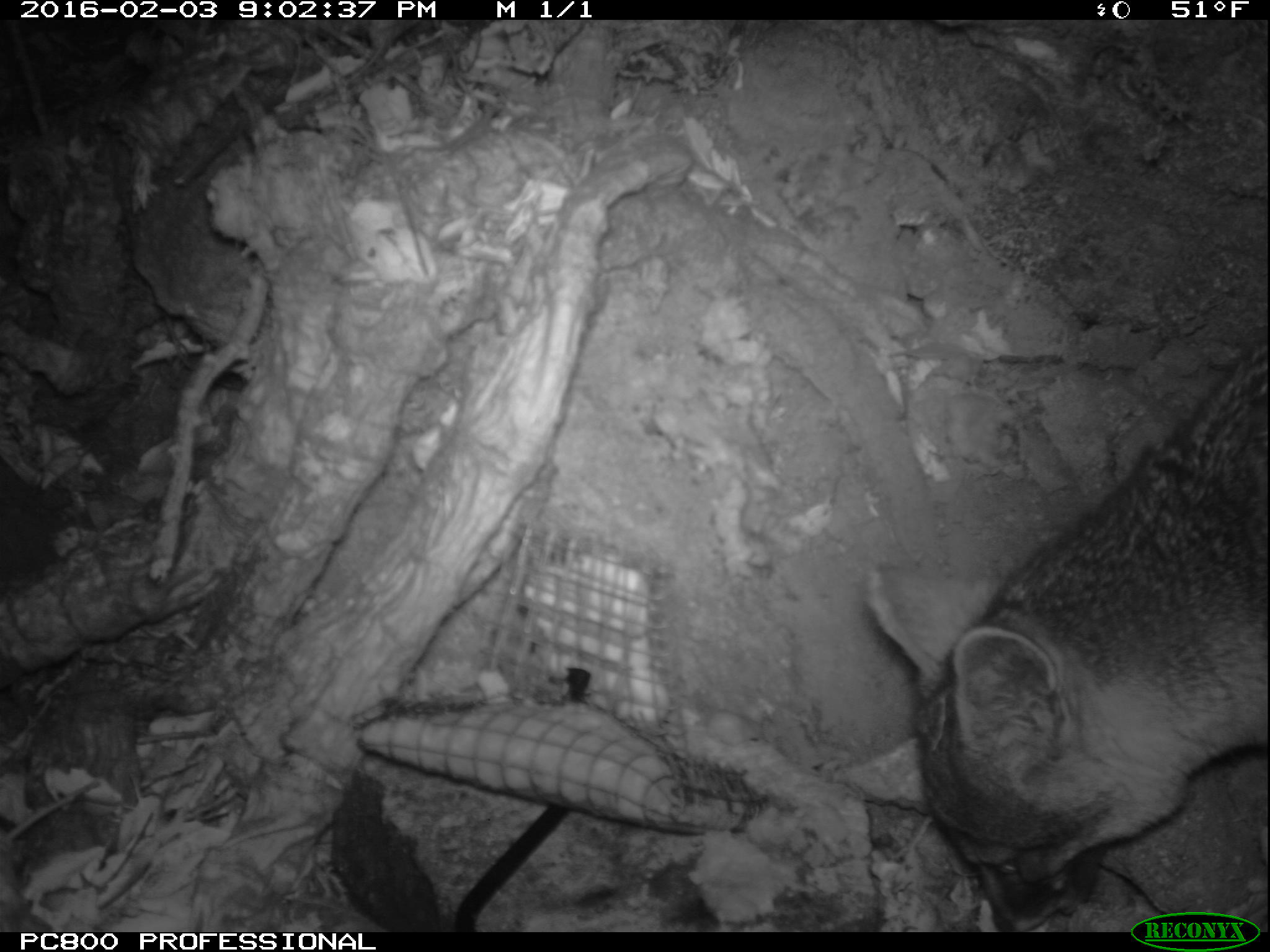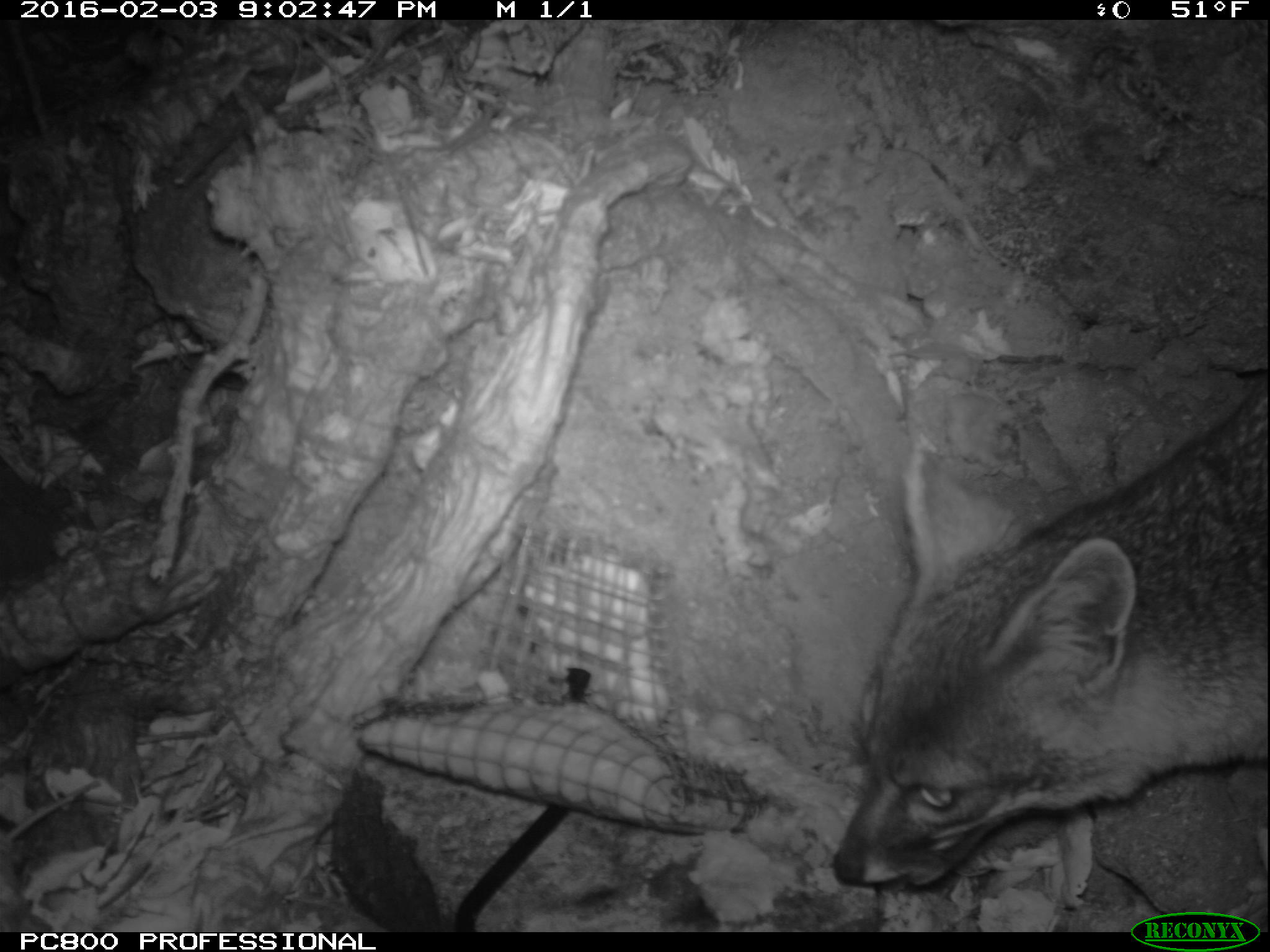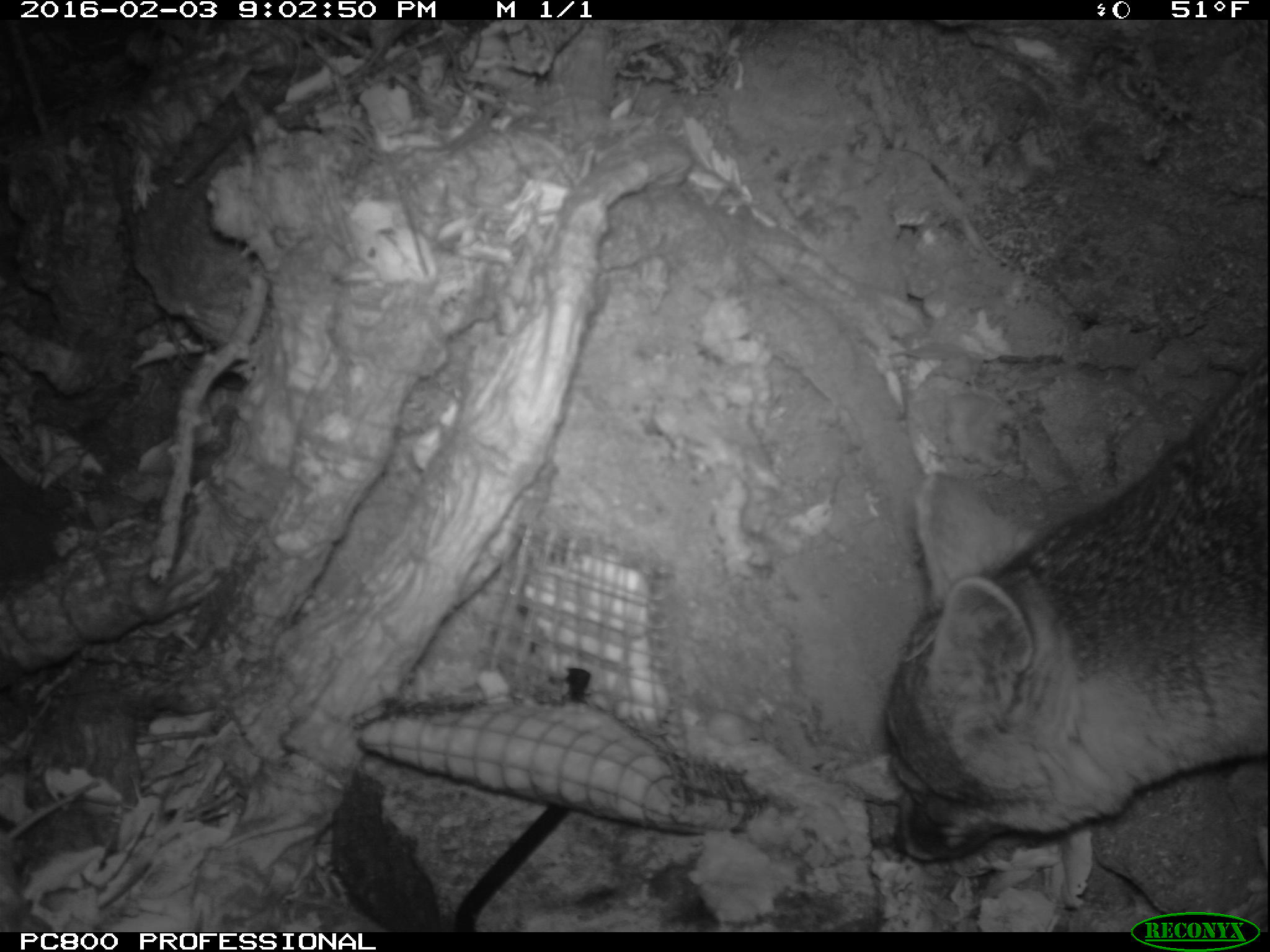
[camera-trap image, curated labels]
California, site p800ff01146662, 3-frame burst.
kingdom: Animalia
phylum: Chordata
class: Mammalia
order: Carnivora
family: Canidae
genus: Urocyon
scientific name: Urocyon littoralis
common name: island fox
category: fox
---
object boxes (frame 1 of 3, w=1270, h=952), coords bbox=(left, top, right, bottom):
fox: bbox=(867, 332, 1268, 932)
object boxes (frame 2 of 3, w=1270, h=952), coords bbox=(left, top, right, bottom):
fox: bbox=(835, 390, 1269, 886)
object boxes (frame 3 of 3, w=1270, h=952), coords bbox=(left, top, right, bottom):
fox: bbox=(881, 356, 1269, 865)